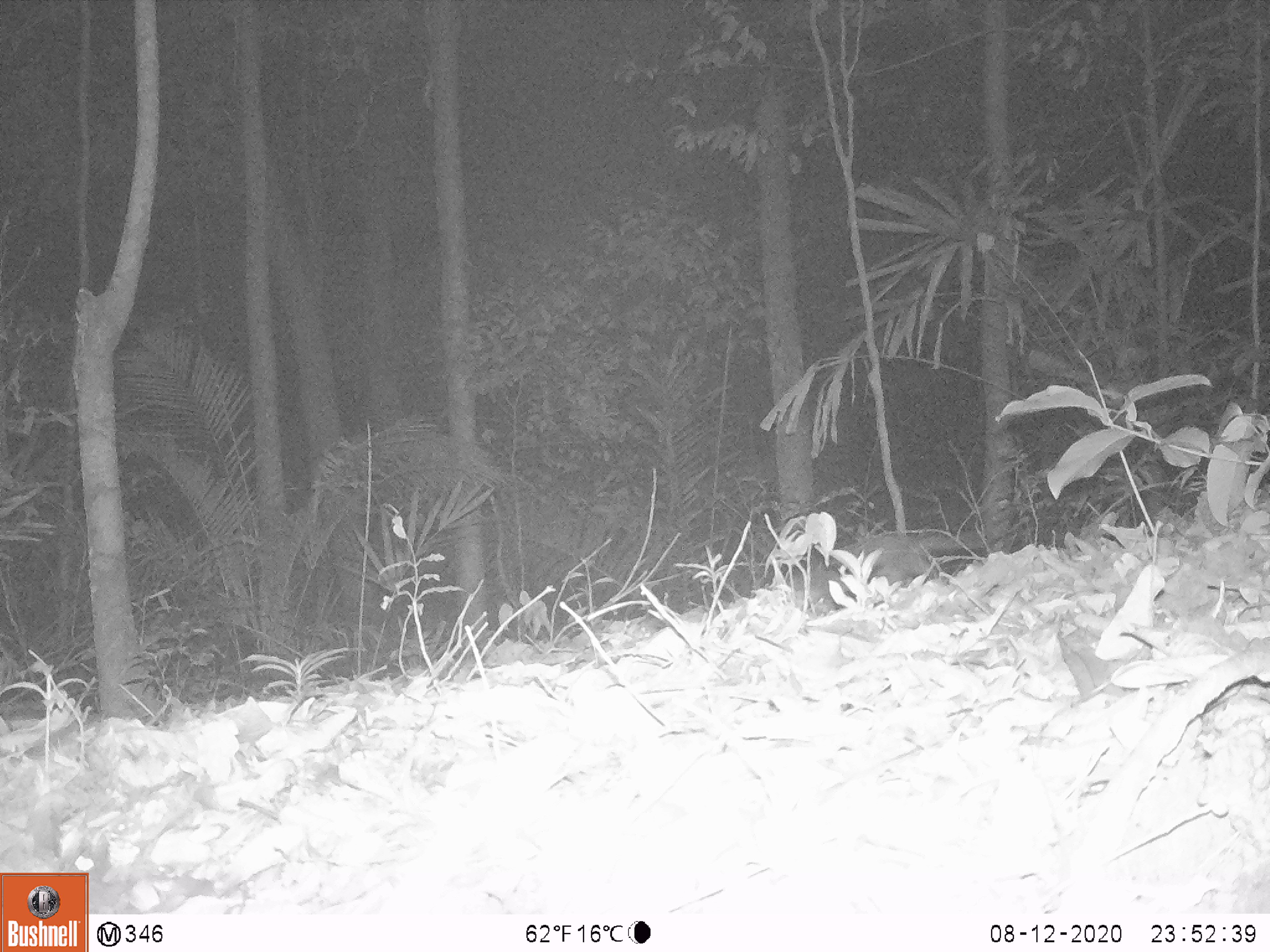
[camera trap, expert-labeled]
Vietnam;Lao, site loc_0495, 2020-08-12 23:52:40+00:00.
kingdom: Animalia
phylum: Chordata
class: Mammalia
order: Carnivora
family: Mustelidae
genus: Melogale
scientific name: Melogale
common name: ferret badger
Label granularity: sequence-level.